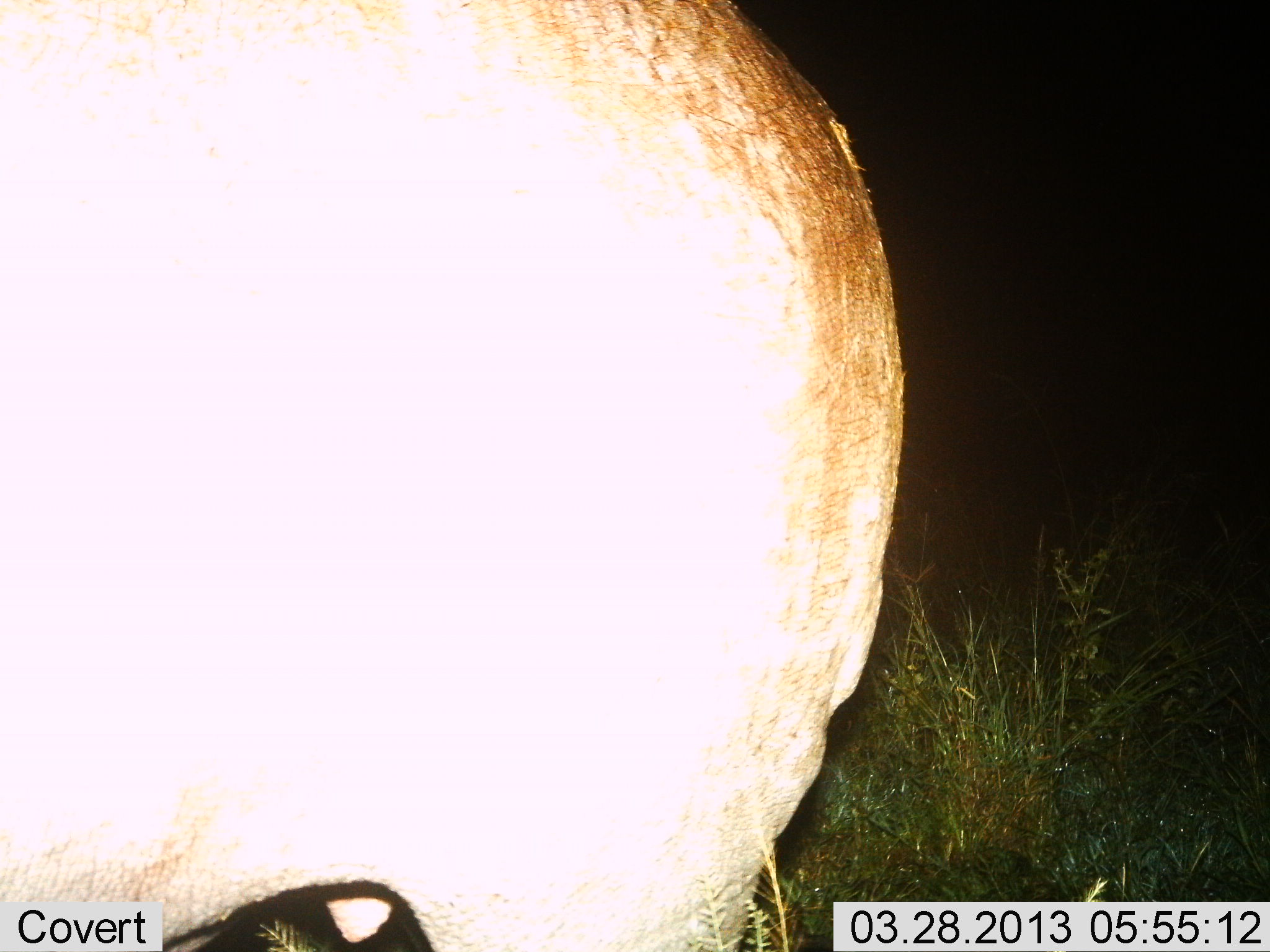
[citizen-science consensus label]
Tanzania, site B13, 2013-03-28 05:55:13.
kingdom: Animalia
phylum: Chordata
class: Mammalia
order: Artiodactyla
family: Hippopotamidae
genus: Hippopotamus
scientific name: Hippopotamus amphibius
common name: hippopotamus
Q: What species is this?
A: Hippopotamus (Hippopotamus amphibius).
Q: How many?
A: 1.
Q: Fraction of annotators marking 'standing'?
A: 93%.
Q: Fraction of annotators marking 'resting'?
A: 0%.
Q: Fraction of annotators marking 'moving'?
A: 7%.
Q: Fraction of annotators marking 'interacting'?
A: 0%.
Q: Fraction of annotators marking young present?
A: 0%.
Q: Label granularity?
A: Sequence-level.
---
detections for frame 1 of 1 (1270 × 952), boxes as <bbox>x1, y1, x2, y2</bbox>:
animal: <bbox>0, 1, 904, 952</bbox>